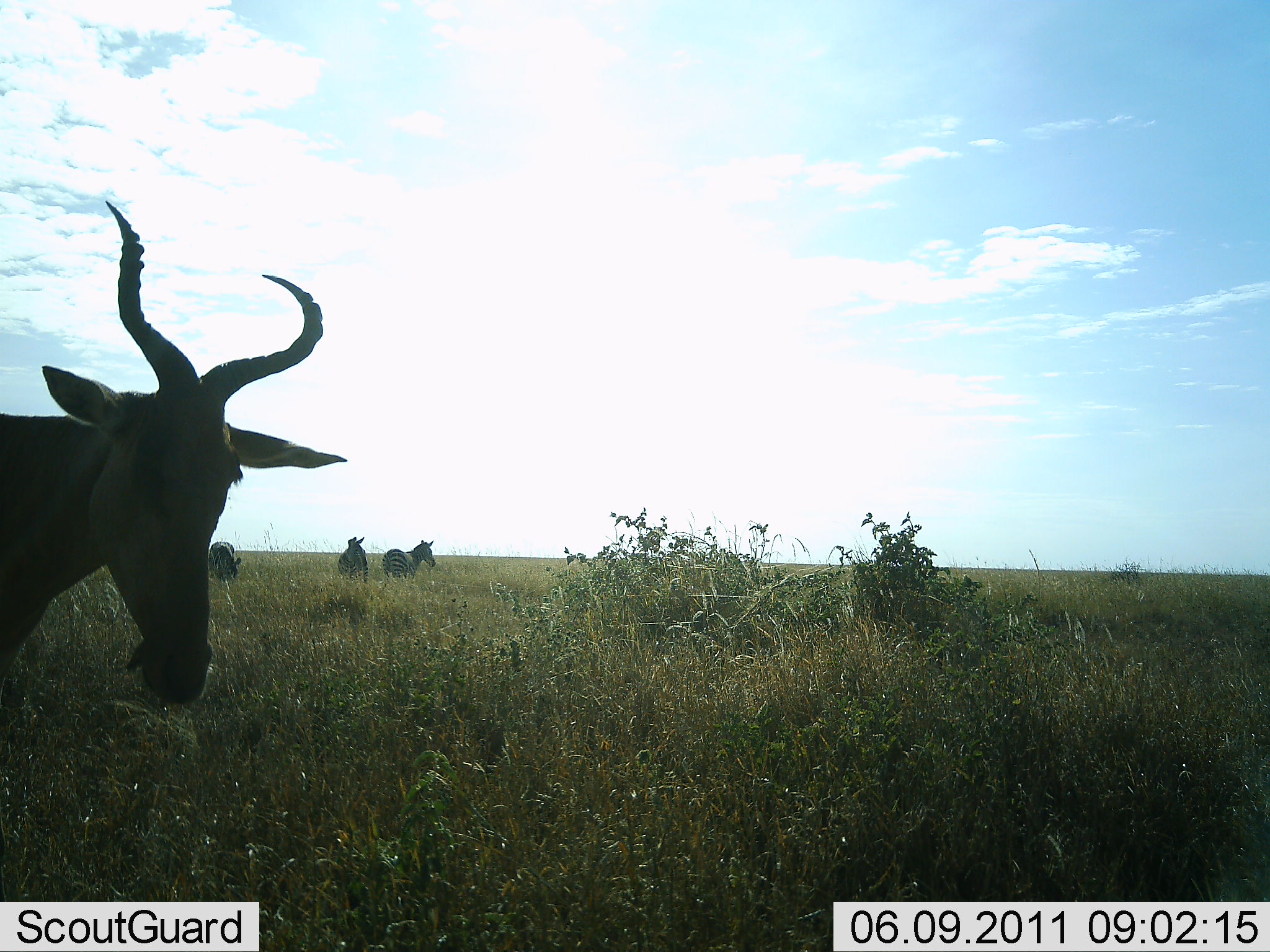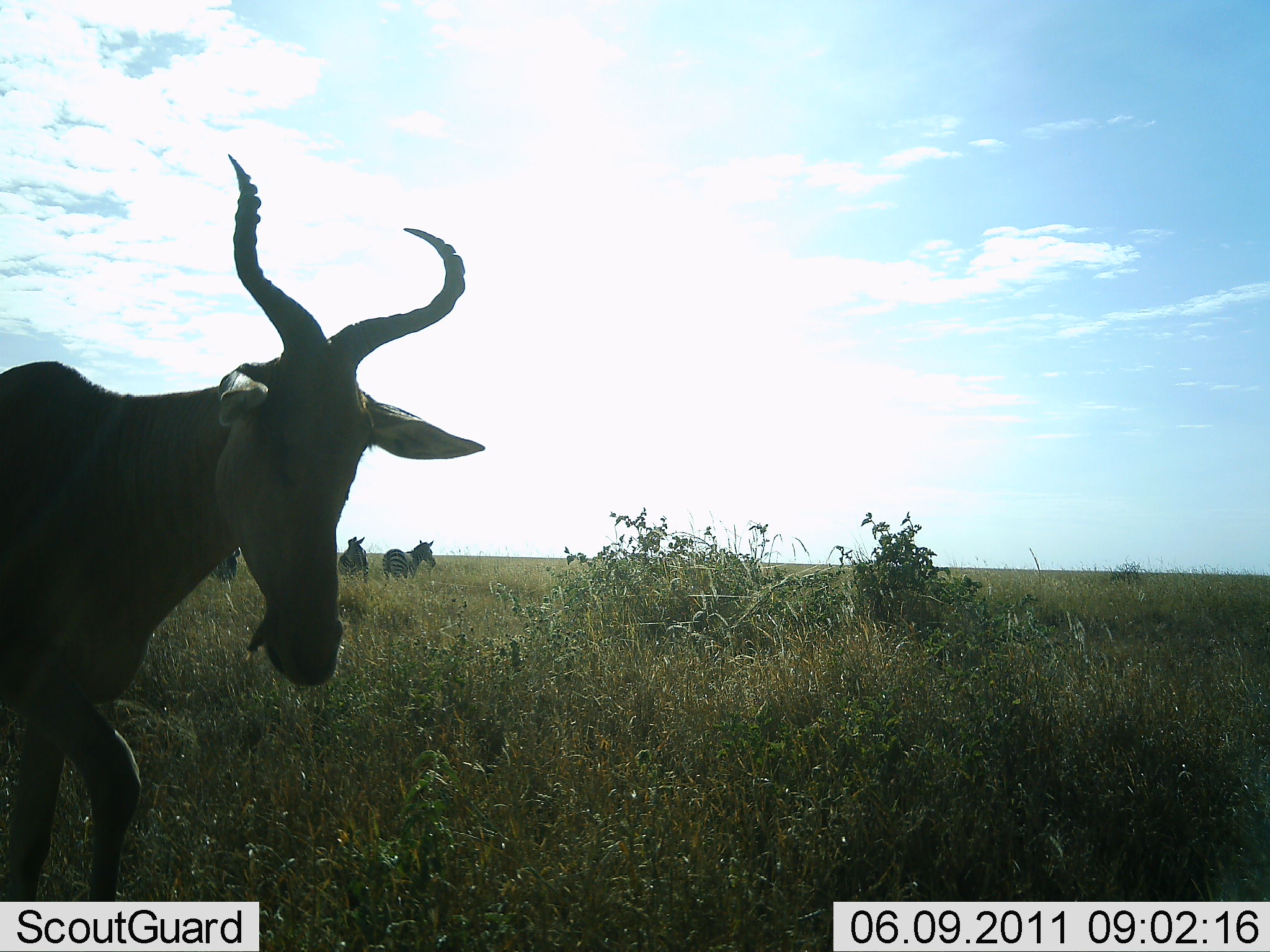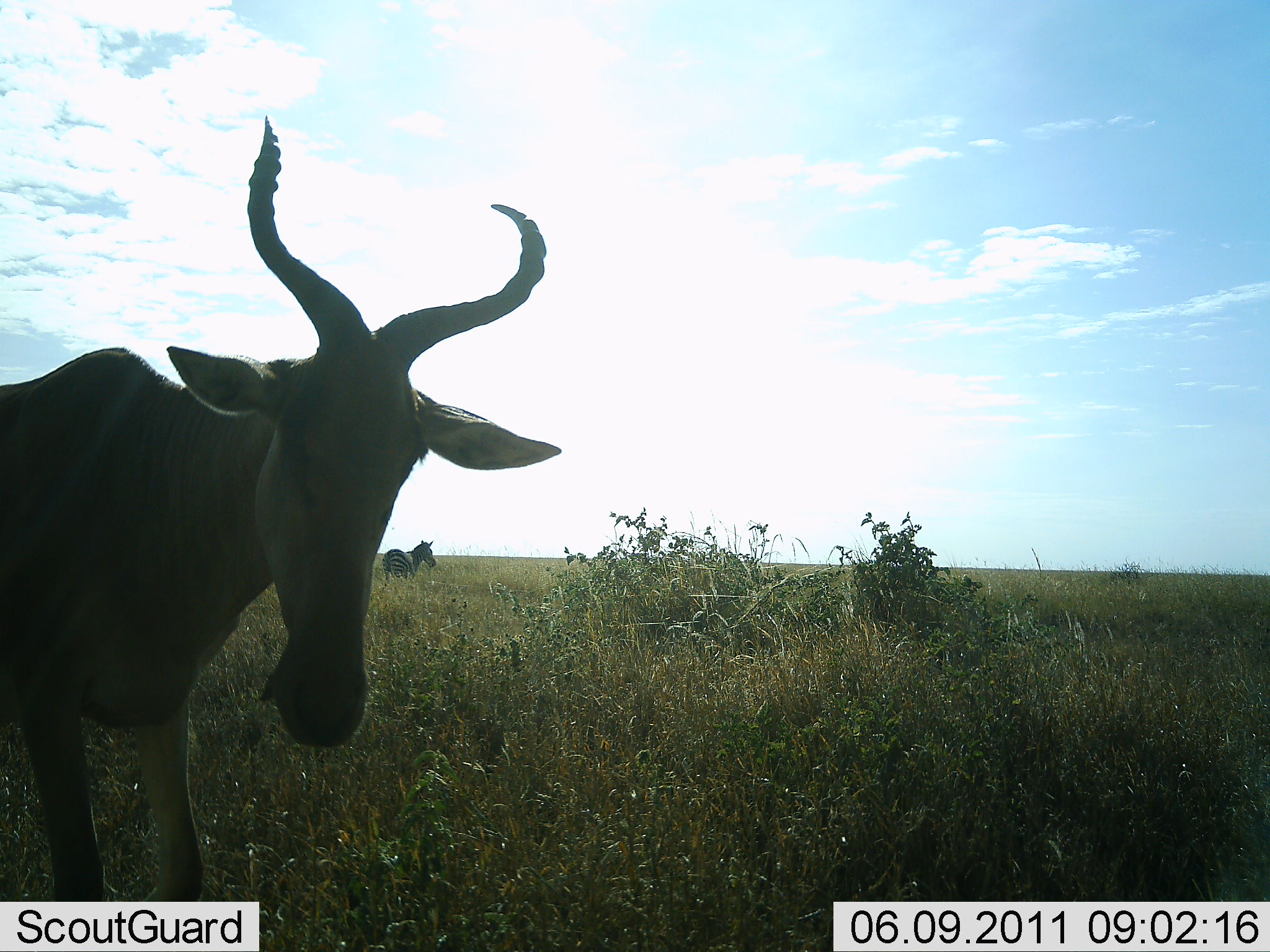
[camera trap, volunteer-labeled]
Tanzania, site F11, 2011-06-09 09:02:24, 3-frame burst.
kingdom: Animalia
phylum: Chordata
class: Mammalia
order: Artiodactyla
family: Bovidae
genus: Alcelaphus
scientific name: Alcelaphus buselaphus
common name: hartebeest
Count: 1.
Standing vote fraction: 47%.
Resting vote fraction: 0%.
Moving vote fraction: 65%.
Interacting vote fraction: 0%.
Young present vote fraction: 0%.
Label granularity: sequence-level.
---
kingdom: Animalia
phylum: Chordata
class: Mammalia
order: Perissodactyla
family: Equidae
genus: Equus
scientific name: Equus quagga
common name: plains zebra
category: zebra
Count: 3.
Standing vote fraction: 85%.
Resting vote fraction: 15%.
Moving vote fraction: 8%.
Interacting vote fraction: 0%.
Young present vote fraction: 0%.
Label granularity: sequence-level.